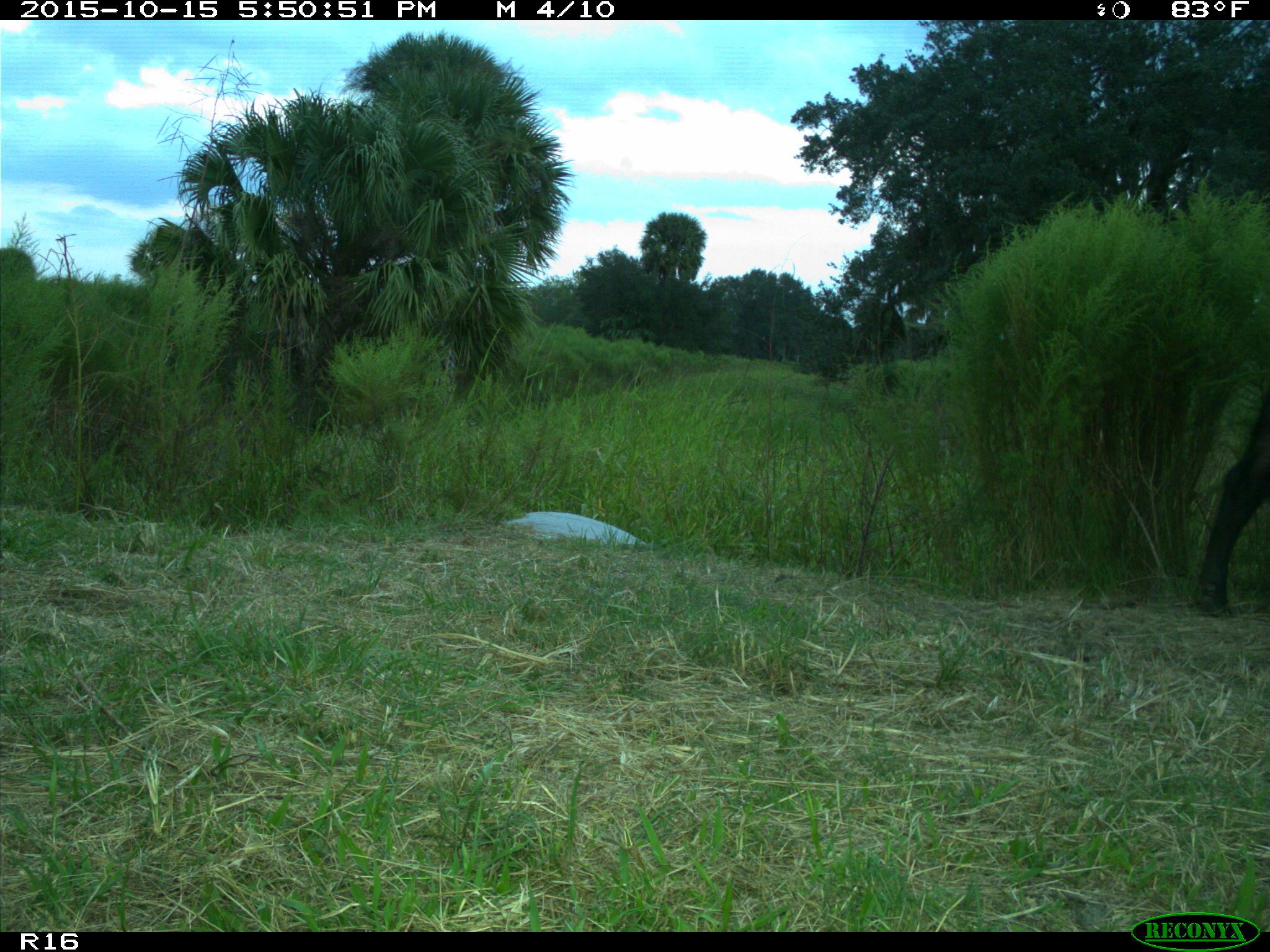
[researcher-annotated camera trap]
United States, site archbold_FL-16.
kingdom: Animalia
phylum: Chordata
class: Mammalia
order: Artiodactyla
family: Bovidae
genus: Bos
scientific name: Bos taurus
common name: domestic cow